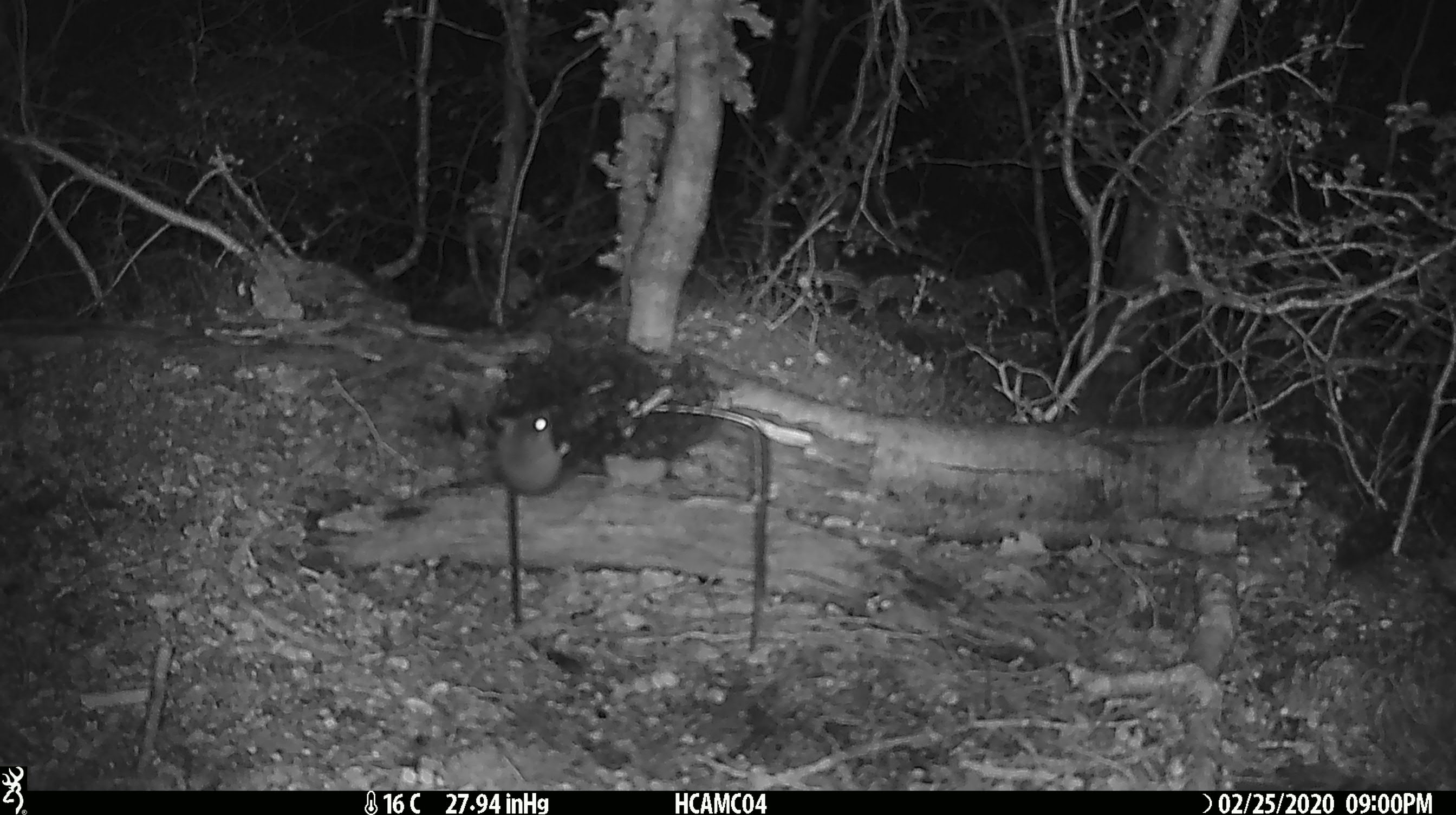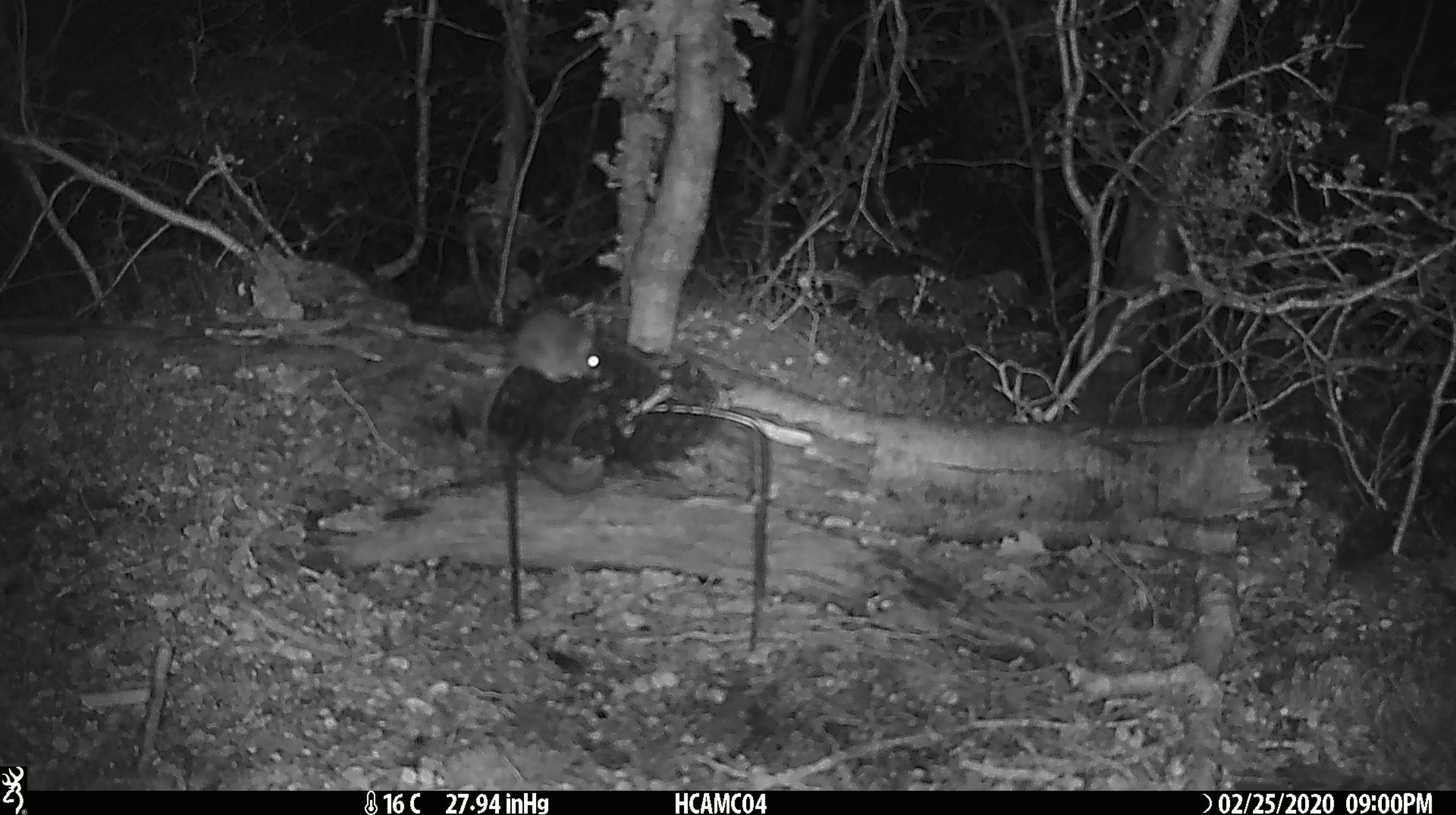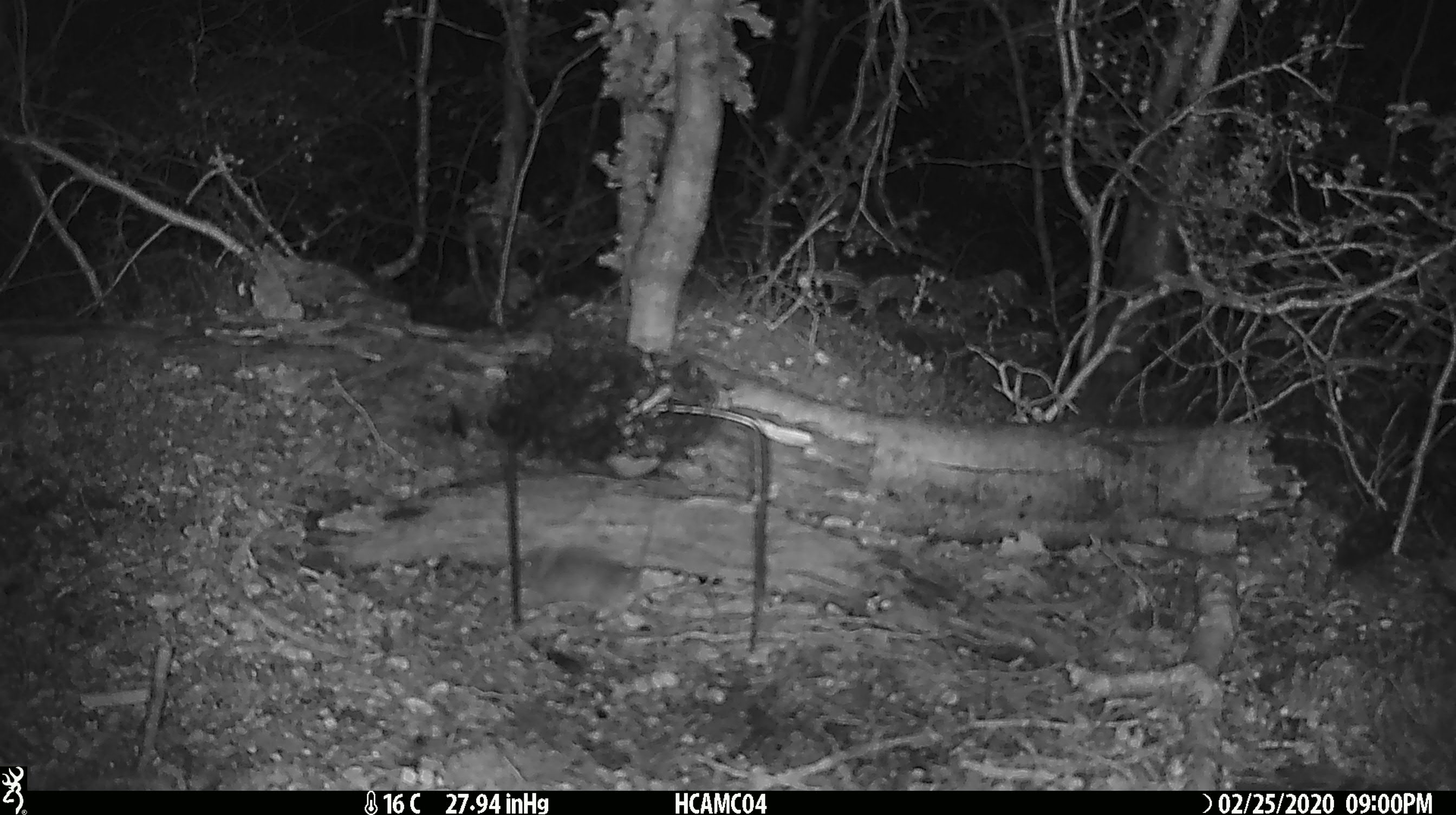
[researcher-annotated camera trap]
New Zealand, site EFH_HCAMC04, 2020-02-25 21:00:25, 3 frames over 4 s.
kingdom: Animalia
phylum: Chordata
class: Mammalia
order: Rodentia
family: Muridae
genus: Mus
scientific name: Mus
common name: mouse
Mouse (Mus).